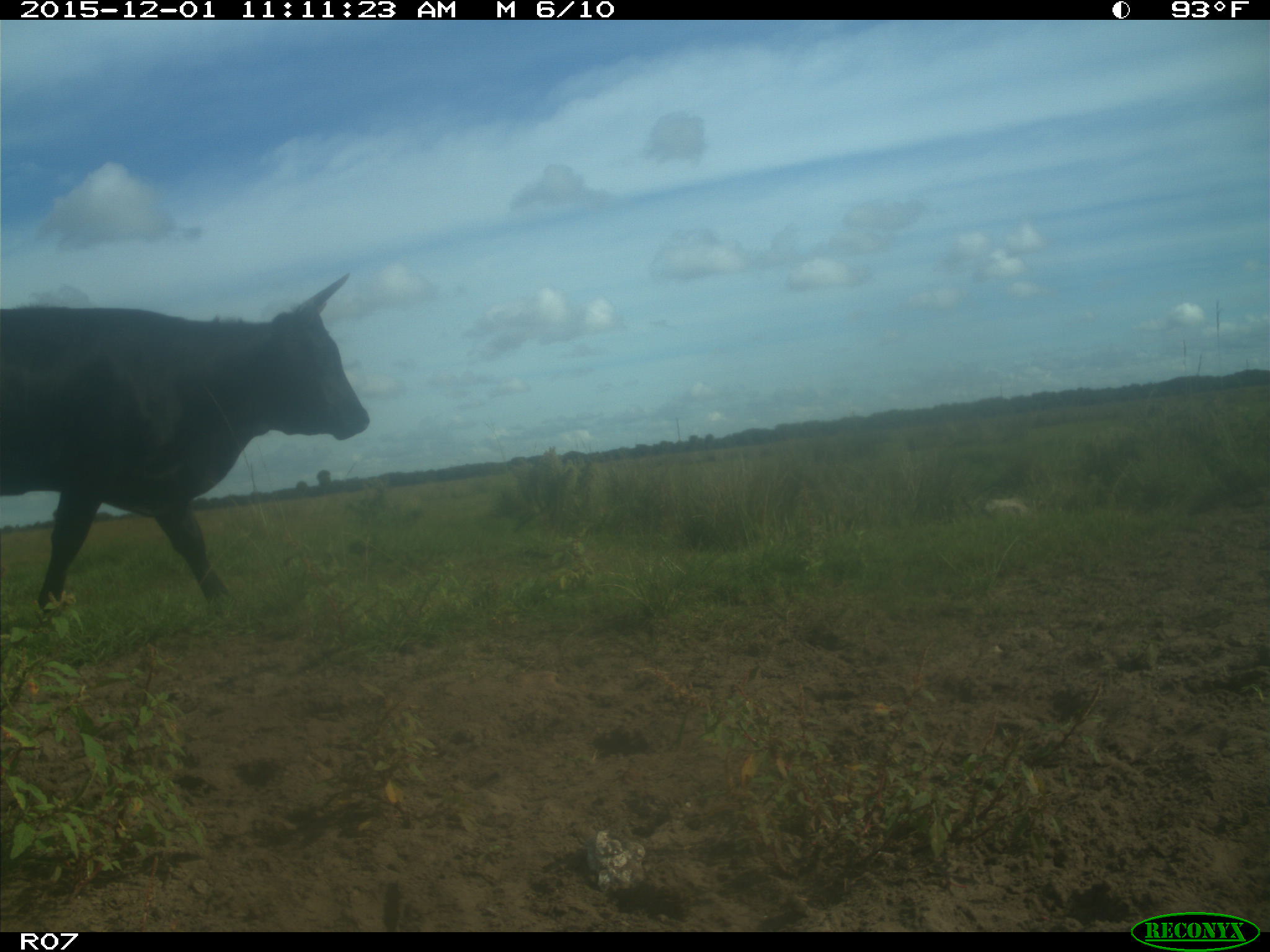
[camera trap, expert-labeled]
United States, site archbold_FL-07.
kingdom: Animalia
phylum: Chordata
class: Mammalia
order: Artiodactyla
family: Bovidae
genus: Bos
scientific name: Bos taurus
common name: domestic cow